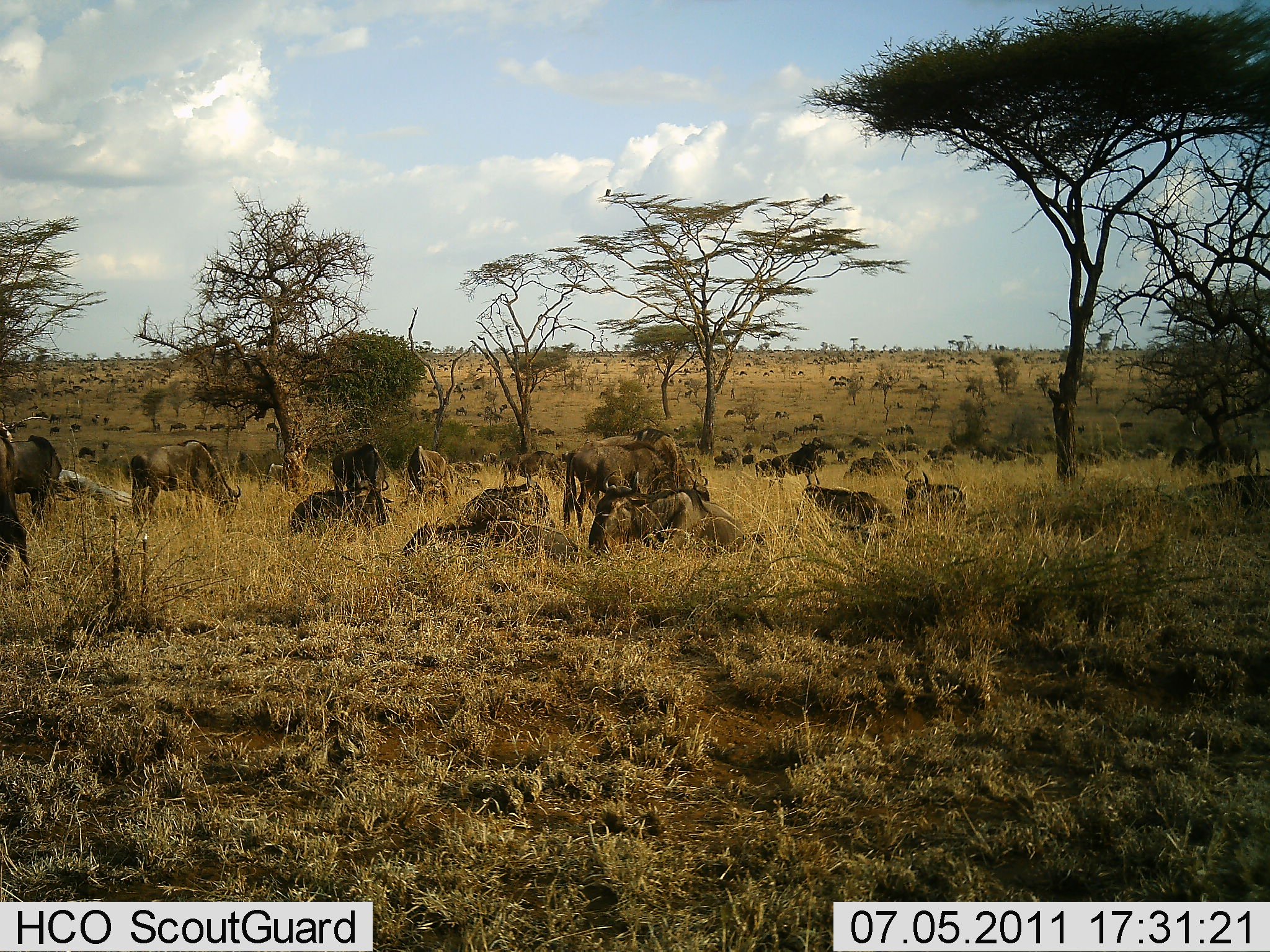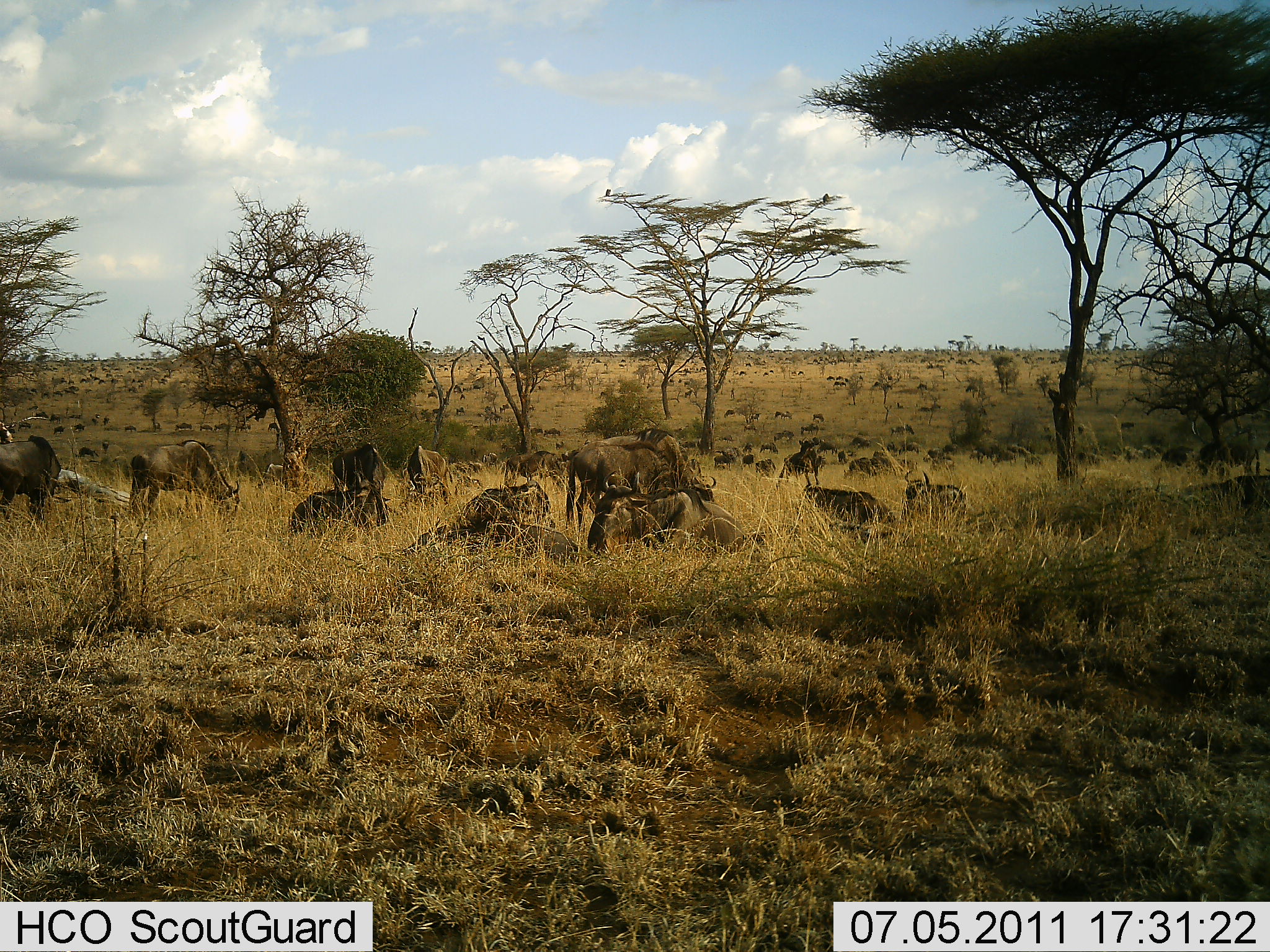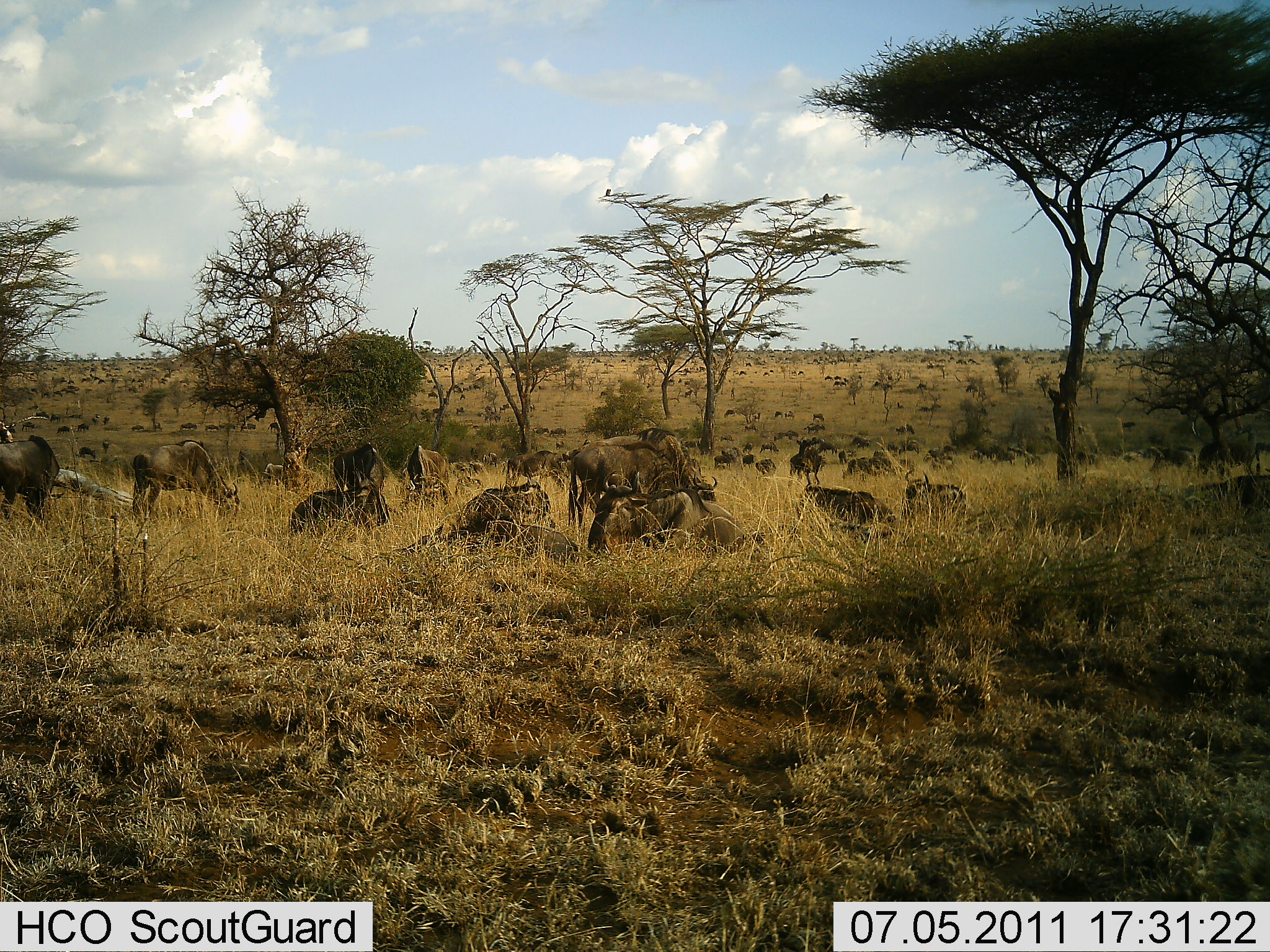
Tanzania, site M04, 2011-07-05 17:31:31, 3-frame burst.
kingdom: Animalia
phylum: Chordata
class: Mammalia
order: Artiodactyla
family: Bovidae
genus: Connochaetes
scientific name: Connochaetes taurinus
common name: blue wildebeest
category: wildebeest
Wildebeest (blue wildebeest) (Connochaetes taurinus), count 51+. Behavior (volunteer vote fractions): standing 69%, resting 92%, moving 62%, interacting 15%. Young present (vote fraction): 8%. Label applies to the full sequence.